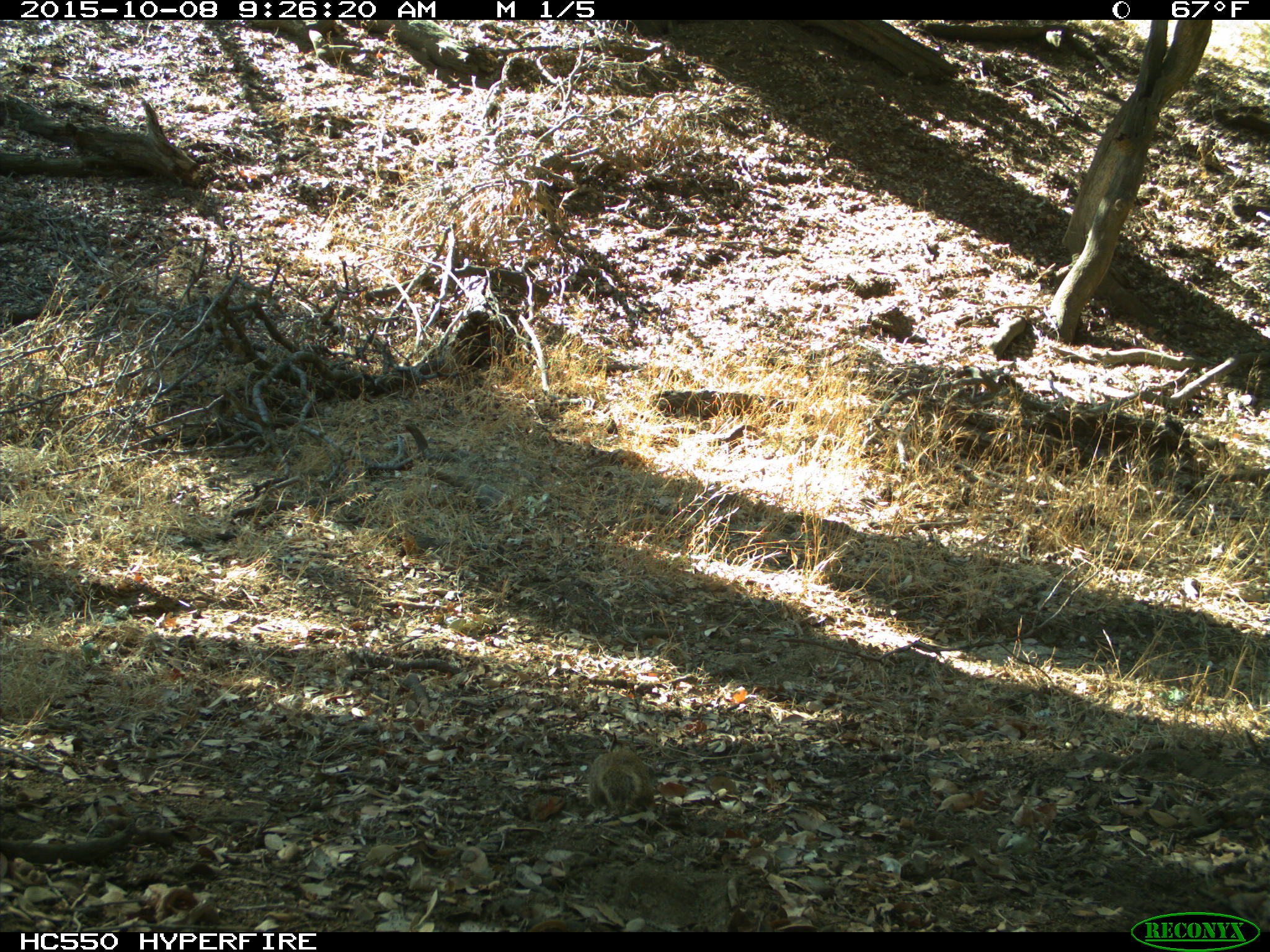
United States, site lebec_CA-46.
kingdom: Animalia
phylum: Chordata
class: Mammalia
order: Rodentia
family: Sciuridae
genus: Otospermophilus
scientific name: Otospermophilus beecheyi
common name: california ground squirrel